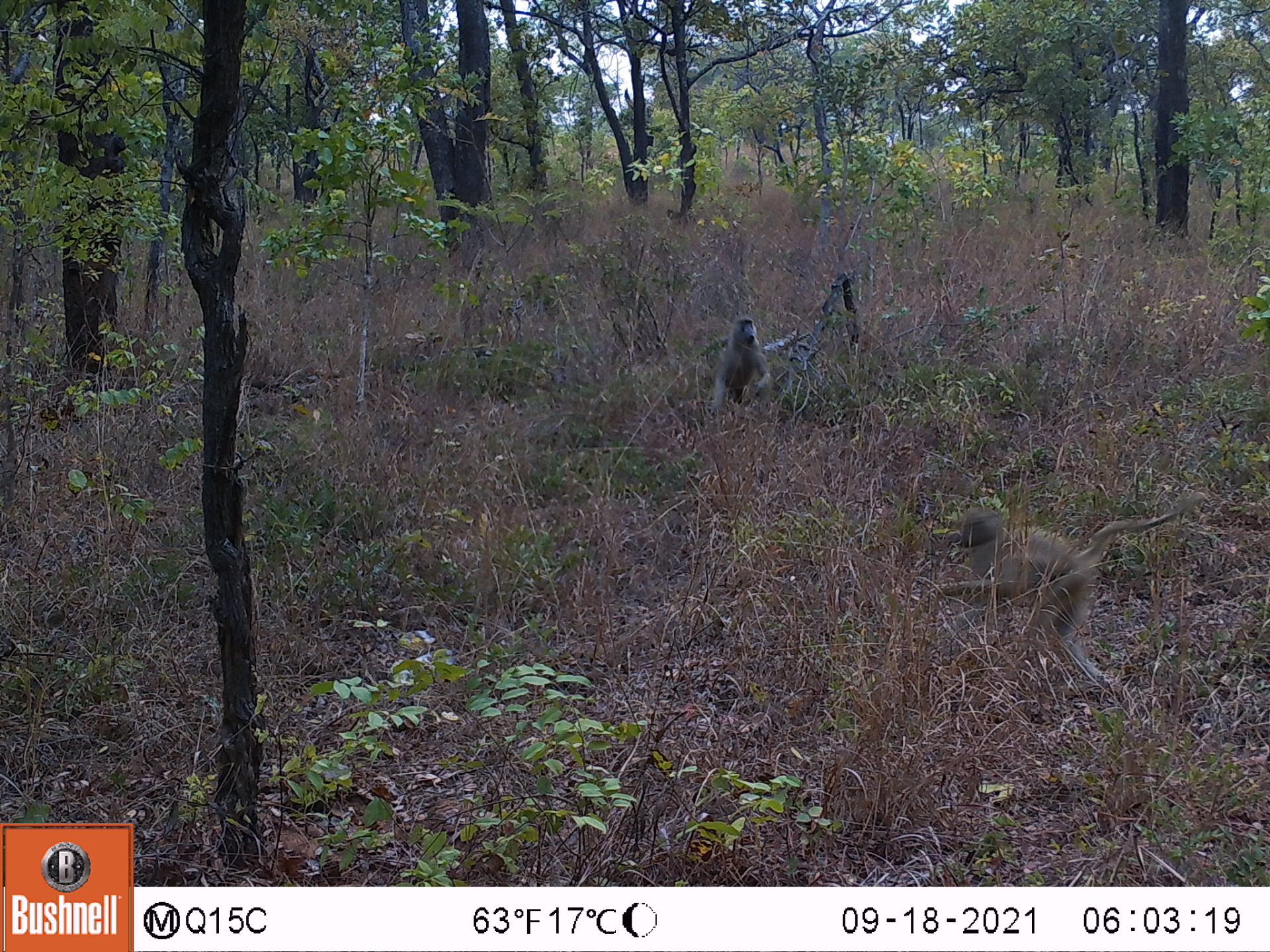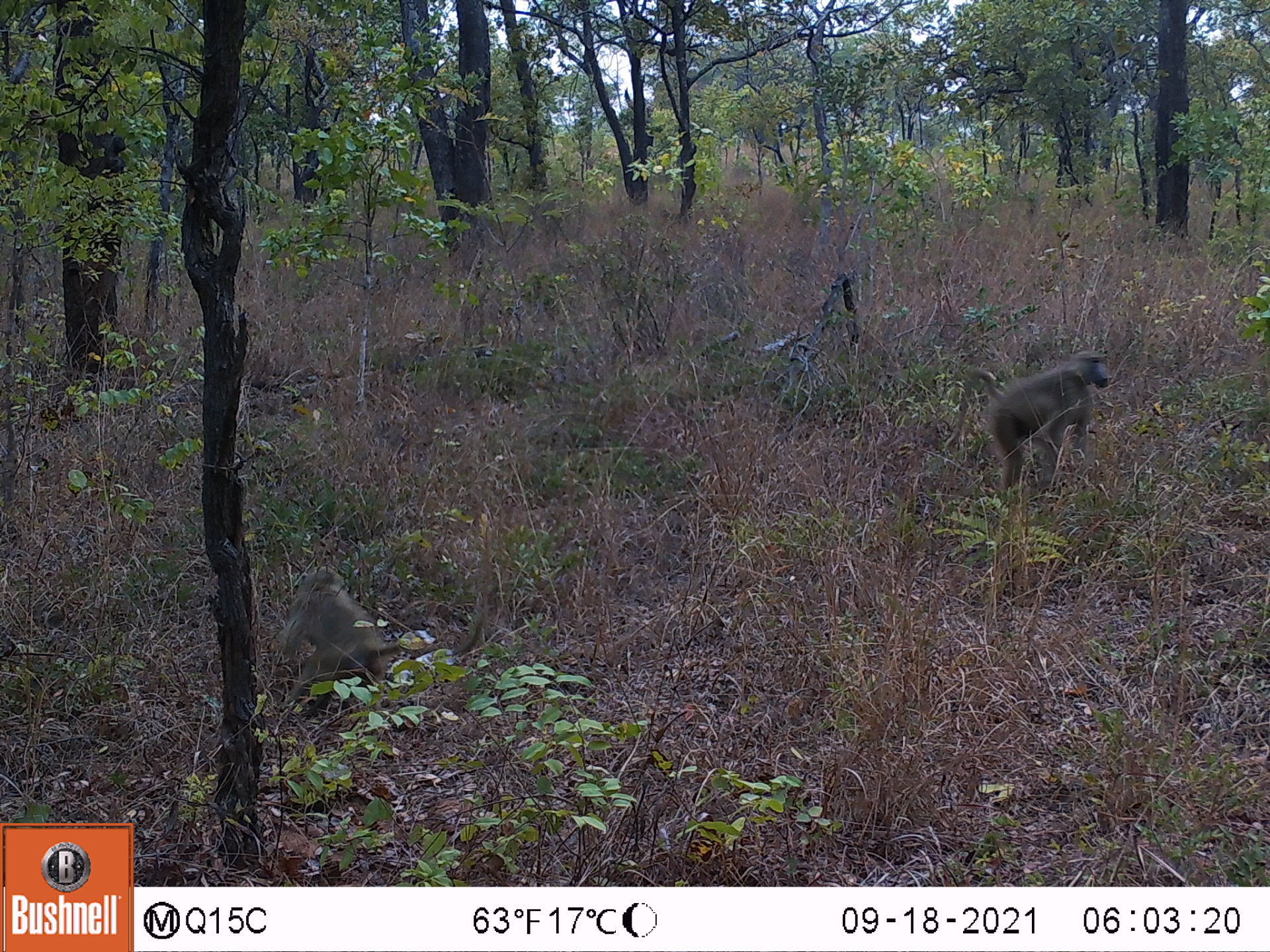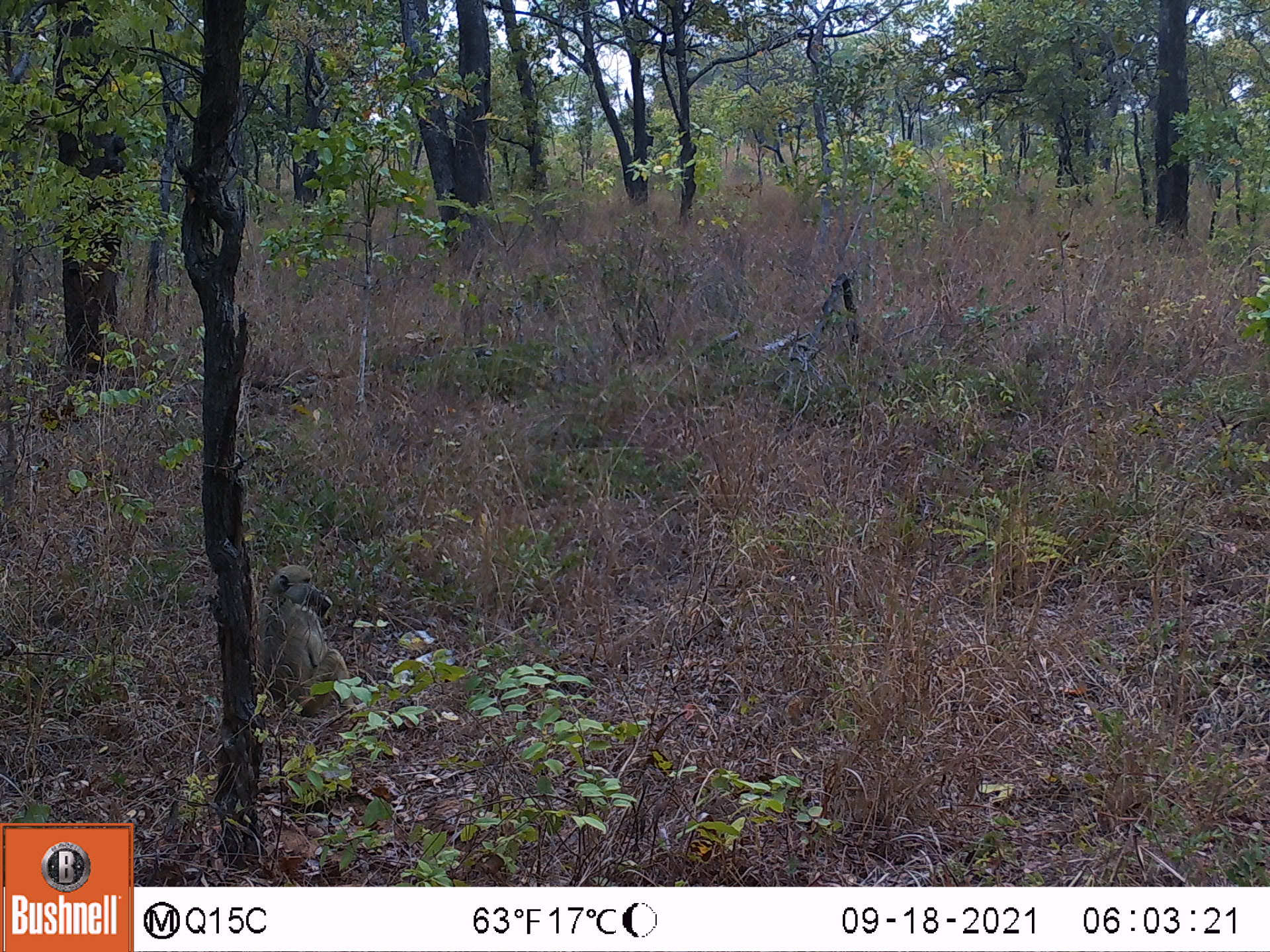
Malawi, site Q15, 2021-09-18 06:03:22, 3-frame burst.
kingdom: Animalia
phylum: Chordata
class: Mammalia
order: Primates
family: Cercopithecidae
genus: Papio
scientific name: Papio cynocephalus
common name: yellow baboon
Yellow baboon (Papio cynocephalus), count 2.